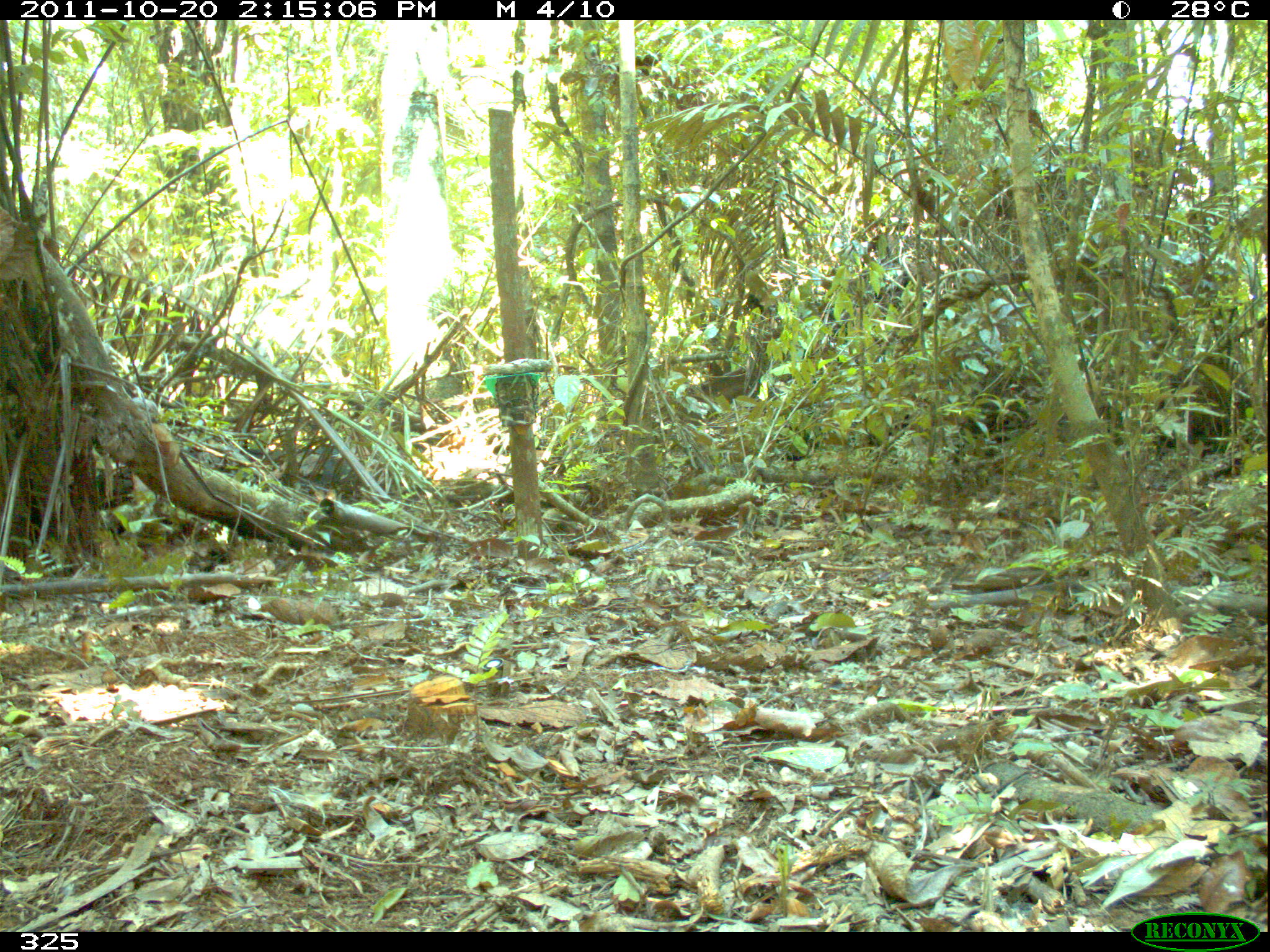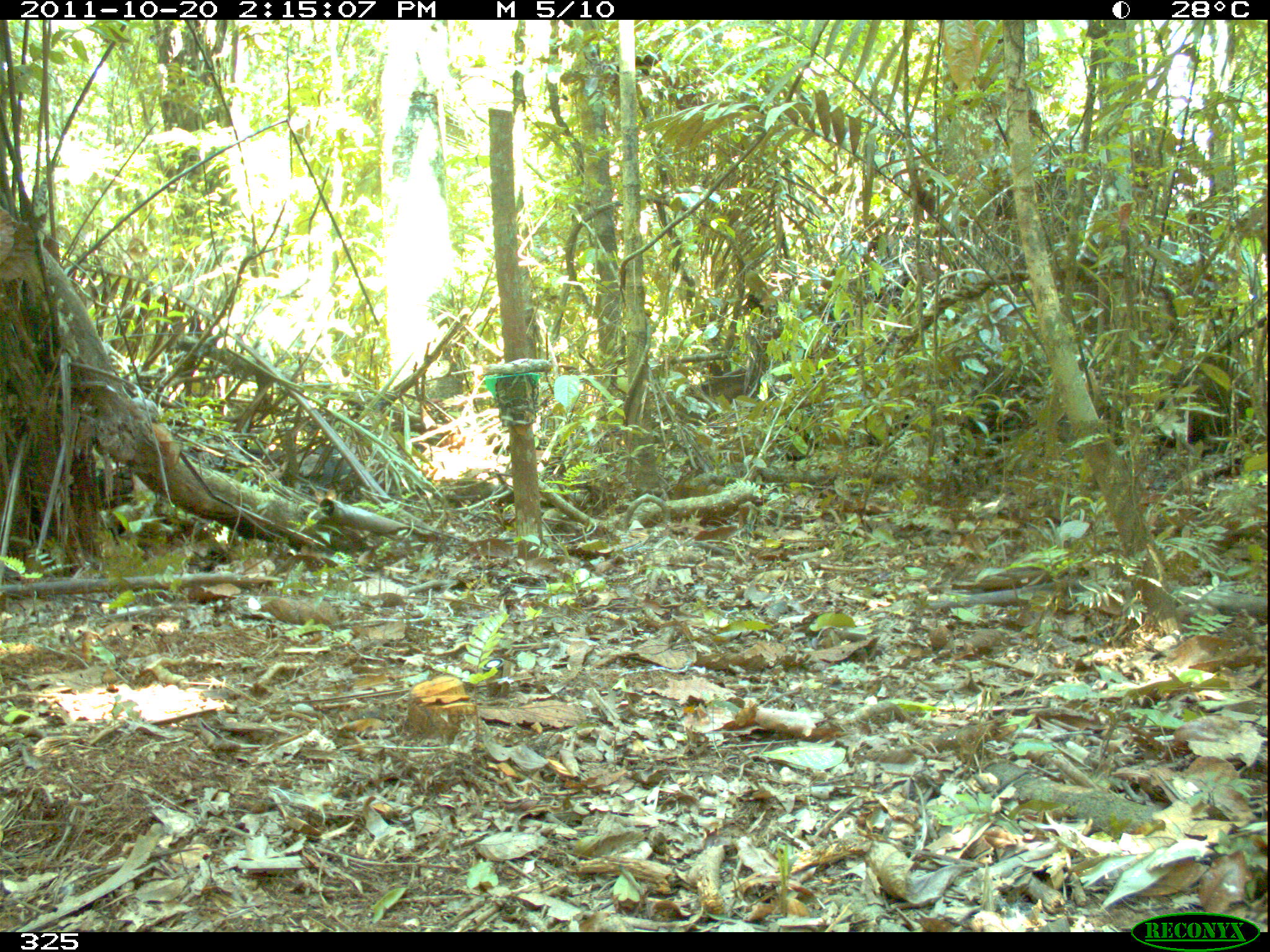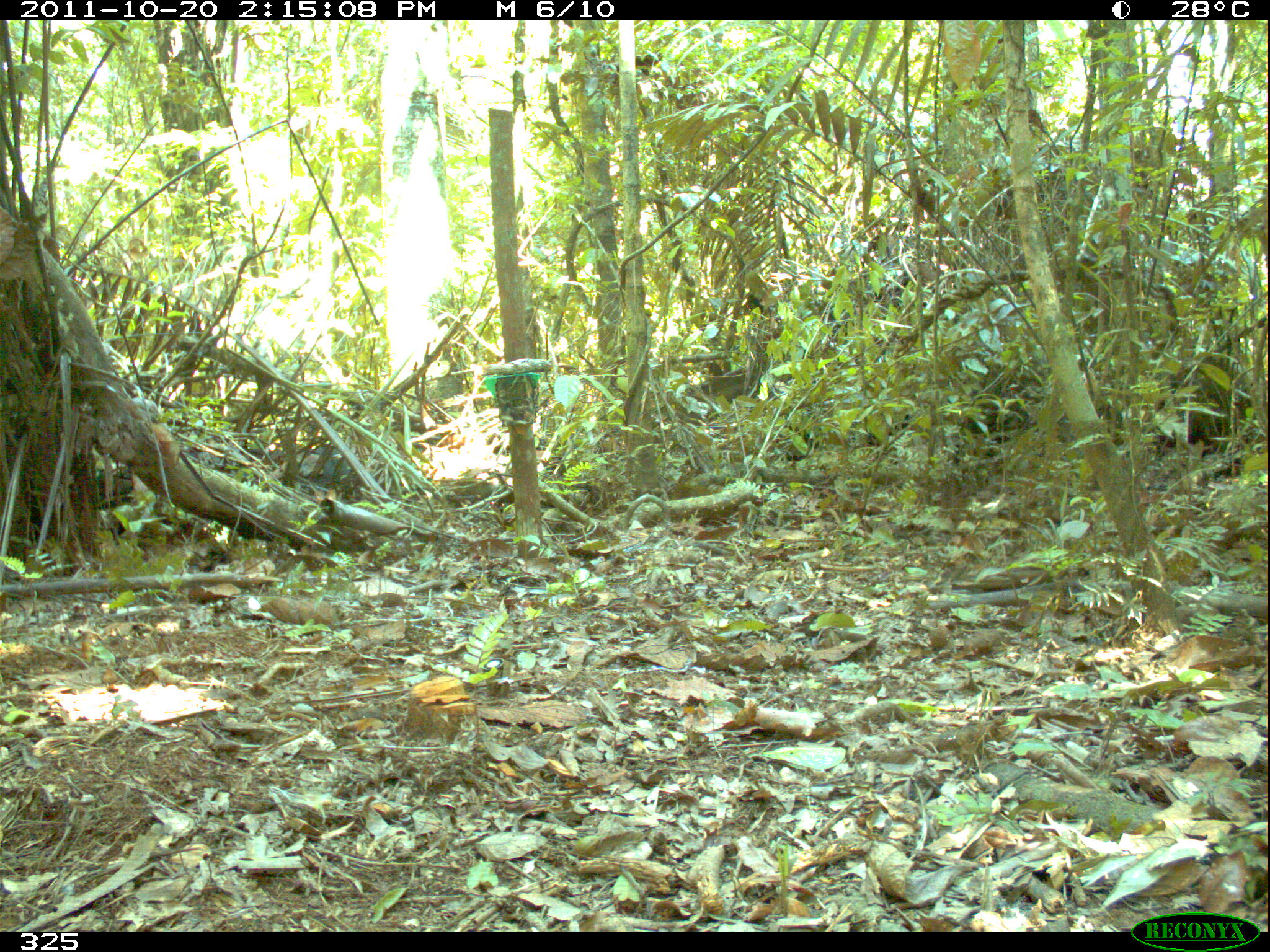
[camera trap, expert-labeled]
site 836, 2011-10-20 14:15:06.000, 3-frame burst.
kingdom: Animalia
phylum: Chordata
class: Mammalia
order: Artiodactyla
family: Tayassuidae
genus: Tayassu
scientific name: Tayassu pecari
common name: white-lipped peccary